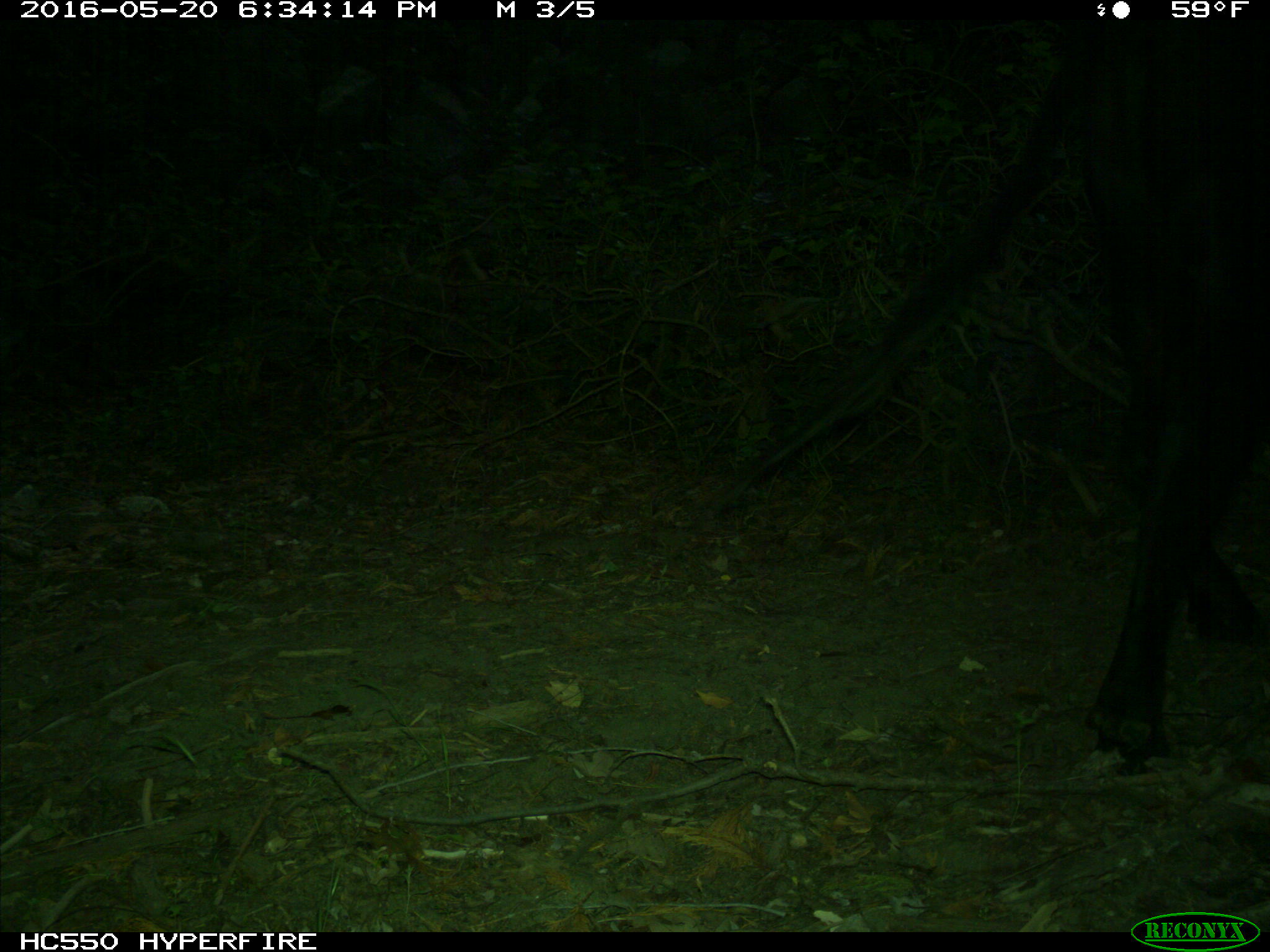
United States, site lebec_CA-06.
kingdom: Animalia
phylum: Chordata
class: Mammalia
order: Artiodactyla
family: Bovidae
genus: Bos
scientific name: Bos taurus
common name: domestic cow